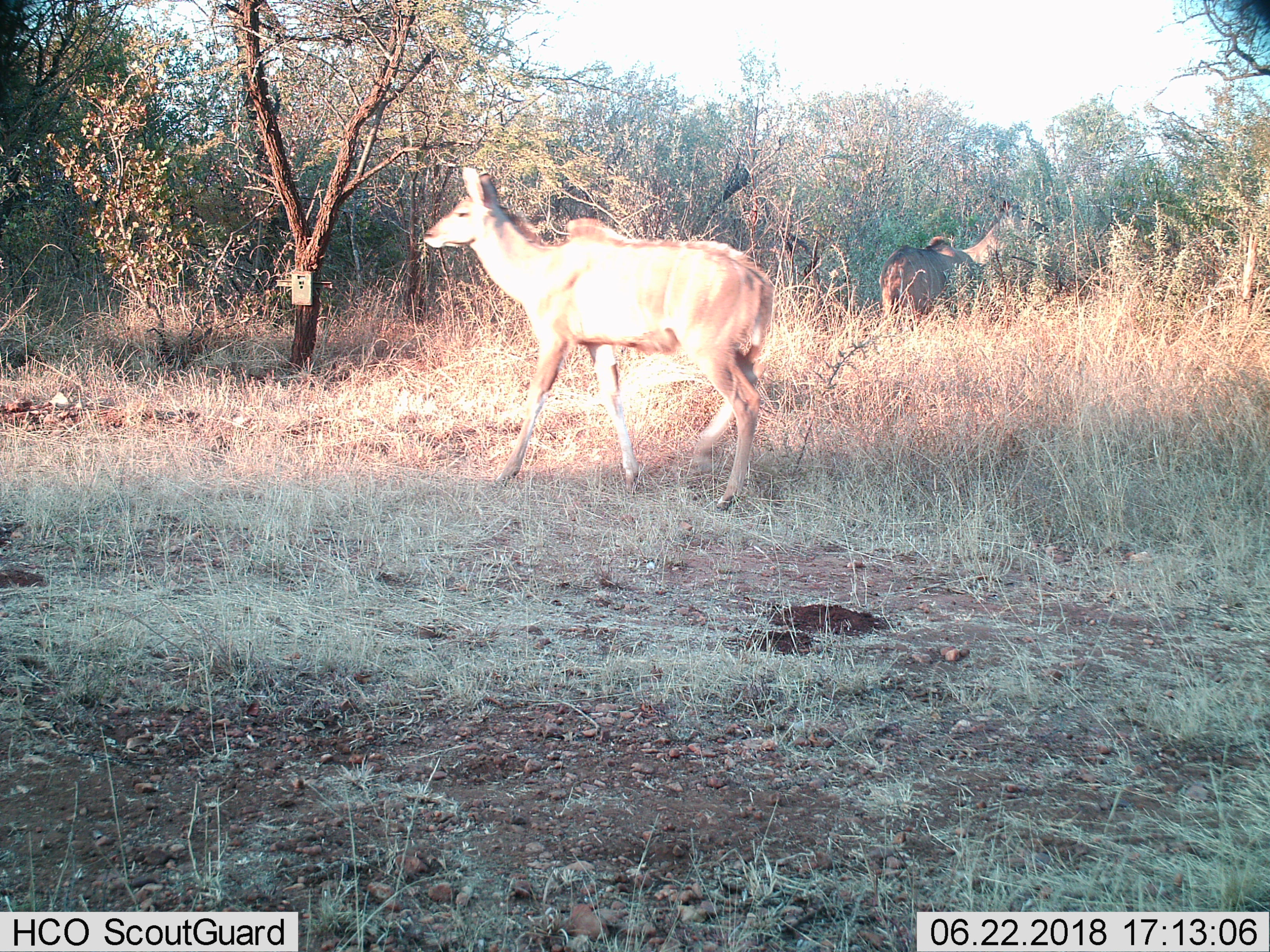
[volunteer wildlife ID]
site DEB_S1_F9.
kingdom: Animalia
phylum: Chordata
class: Mammalia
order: Artiodactyla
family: Bovidae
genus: Tragelaphus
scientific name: Tragelaphus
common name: kudu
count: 2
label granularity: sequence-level